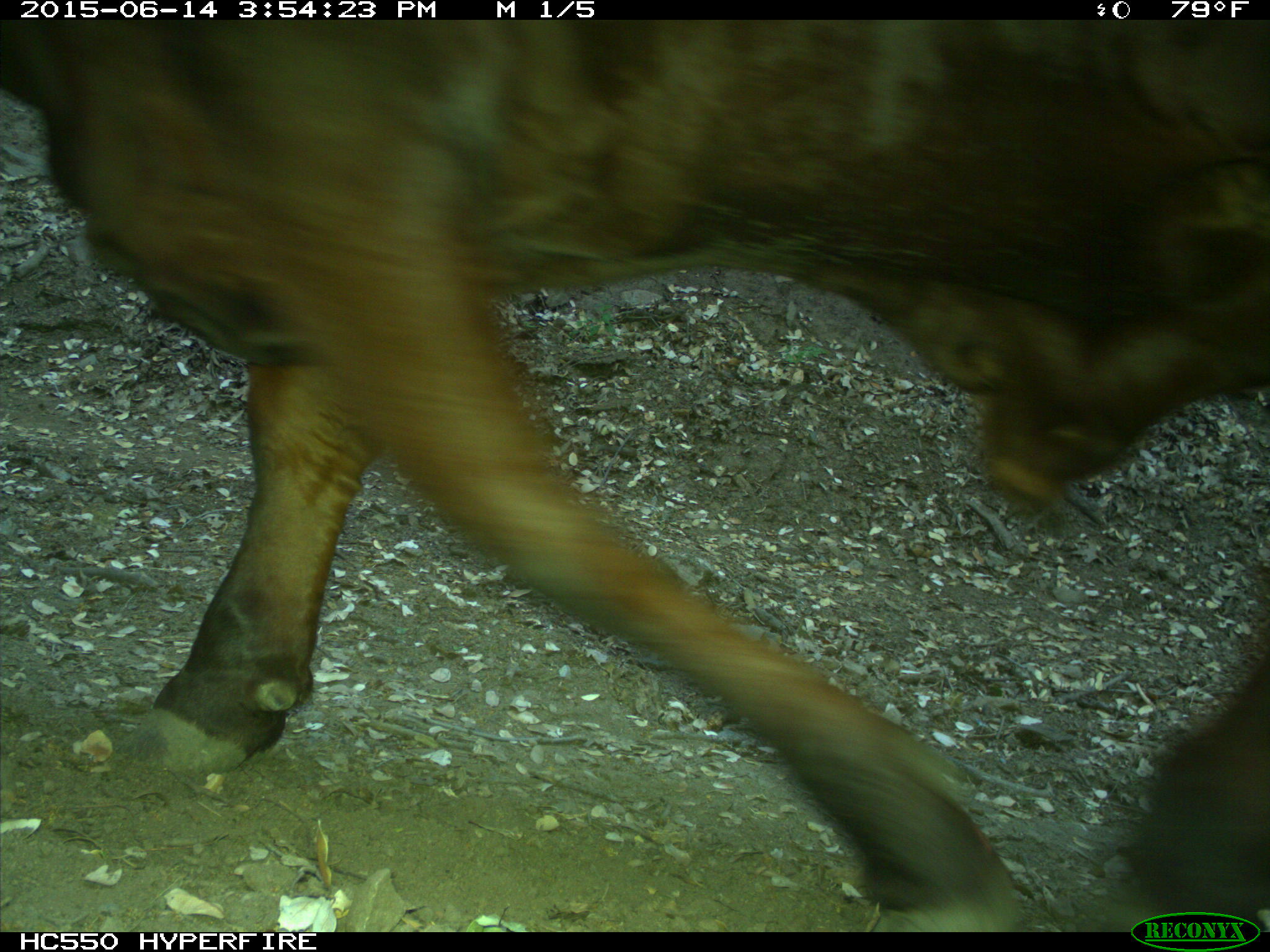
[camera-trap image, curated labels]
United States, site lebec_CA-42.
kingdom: Animalia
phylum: Chordata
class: Mammalia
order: Artiodactyla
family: Bovidae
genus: Bos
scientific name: Bos taurus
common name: domestic cow